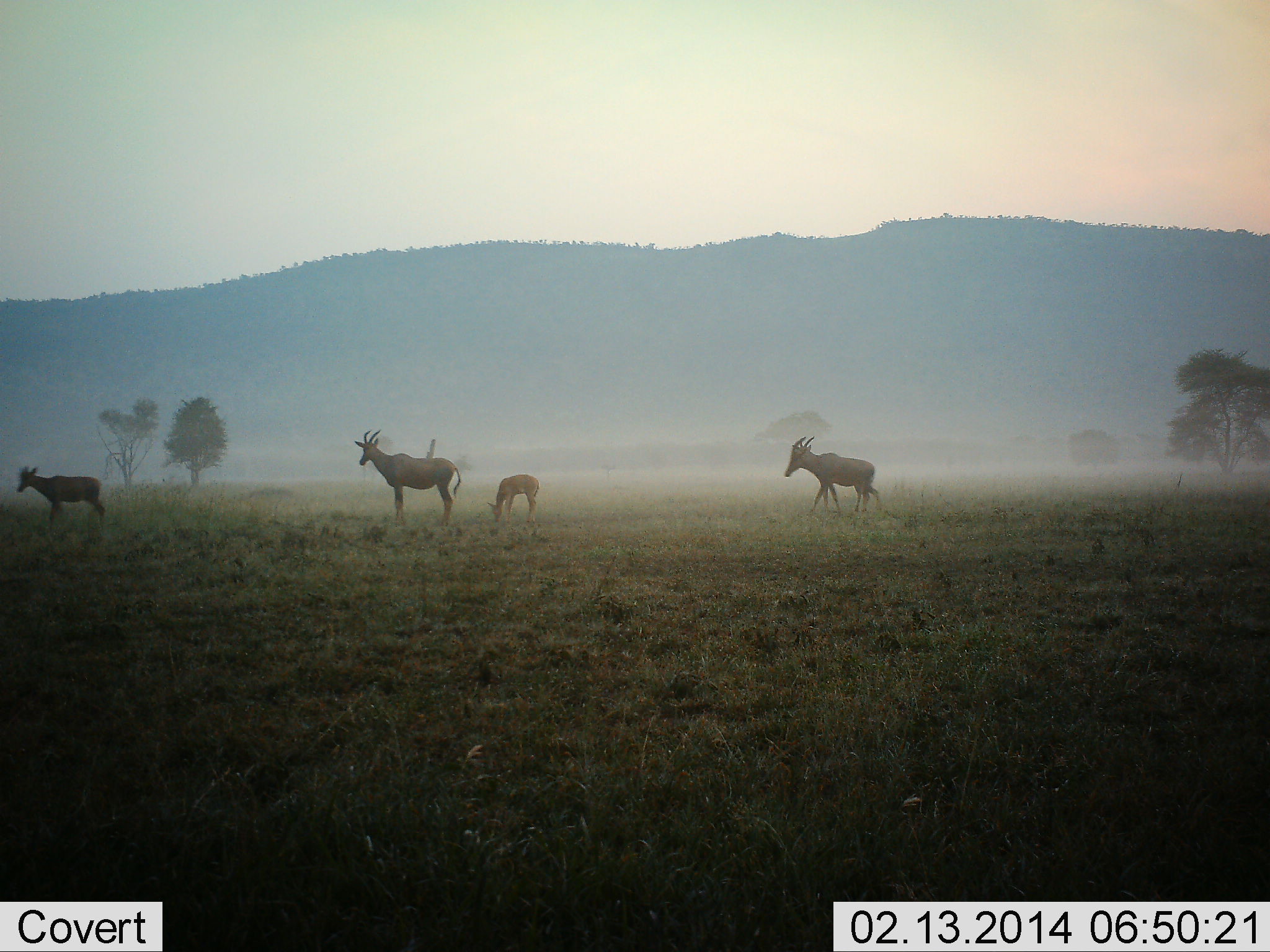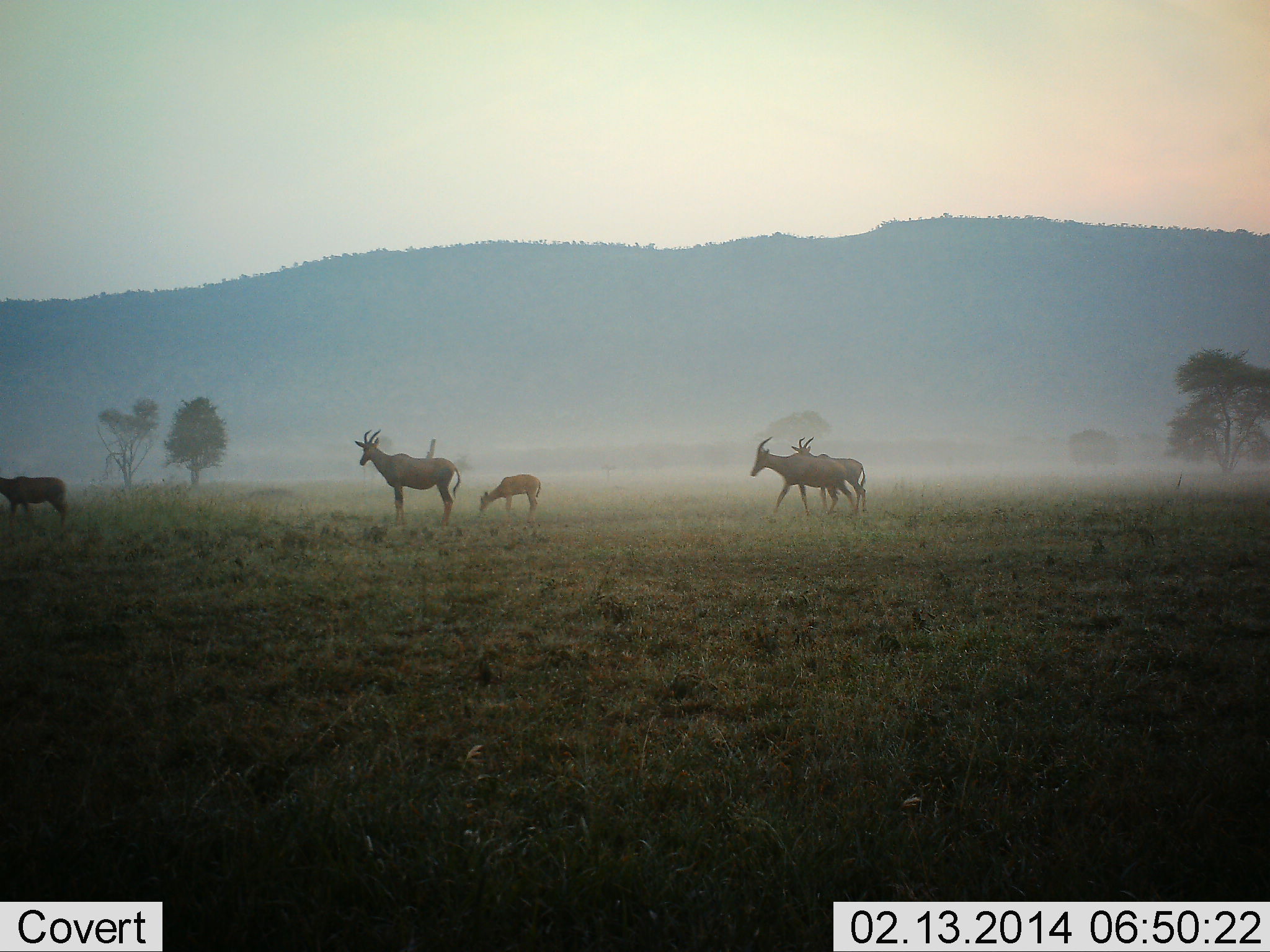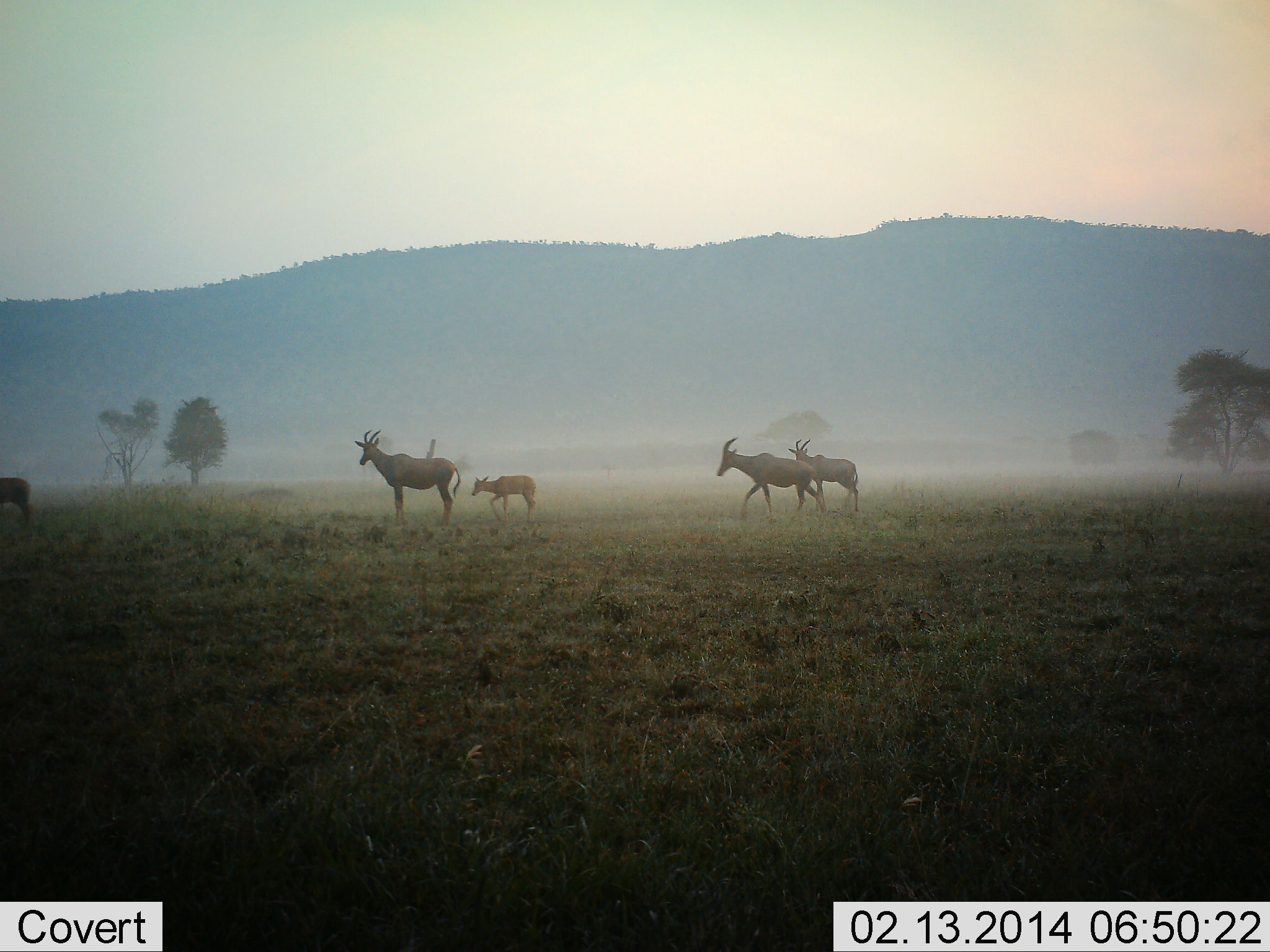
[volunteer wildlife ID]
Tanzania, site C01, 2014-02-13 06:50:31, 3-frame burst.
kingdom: Animalia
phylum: Chordata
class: Mammalia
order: Artiodactyla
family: Bovidae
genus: Damaliscus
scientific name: Damaliscus lunatus jimela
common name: topi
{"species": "topi (Damaliscus lunatus jimela)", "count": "5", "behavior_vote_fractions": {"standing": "70%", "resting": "0%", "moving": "80%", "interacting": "0%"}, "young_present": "80%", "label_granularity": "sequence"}